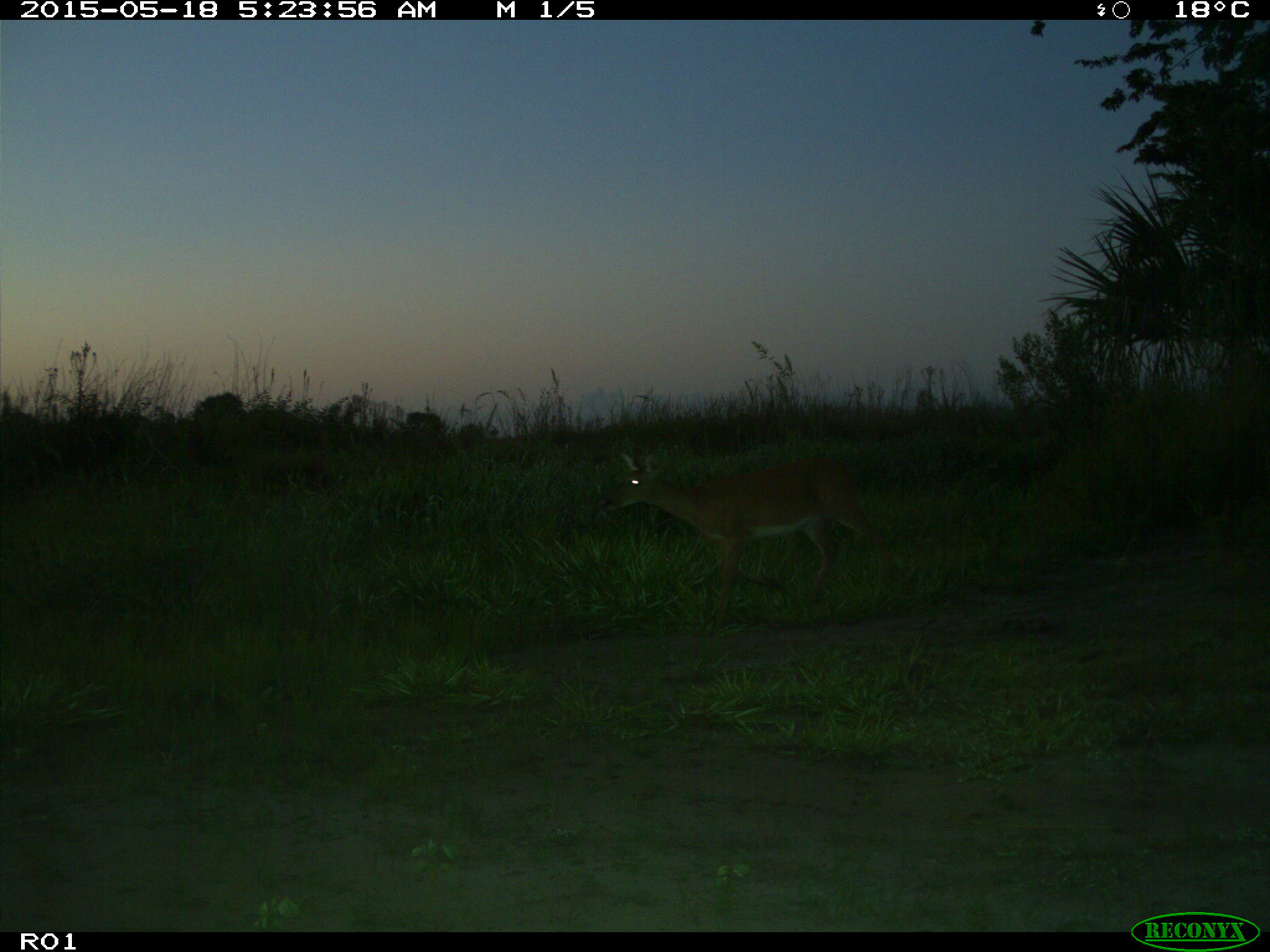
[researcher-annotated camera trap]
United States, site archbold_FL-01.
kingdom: Animalia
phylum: Chordata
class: Mammalia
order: Artiodactyla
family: Cervidae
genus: Odocoileus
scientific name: Odocoileus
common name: deer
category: unidentified deer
Unidentified deer (deer) (Odocoileus).